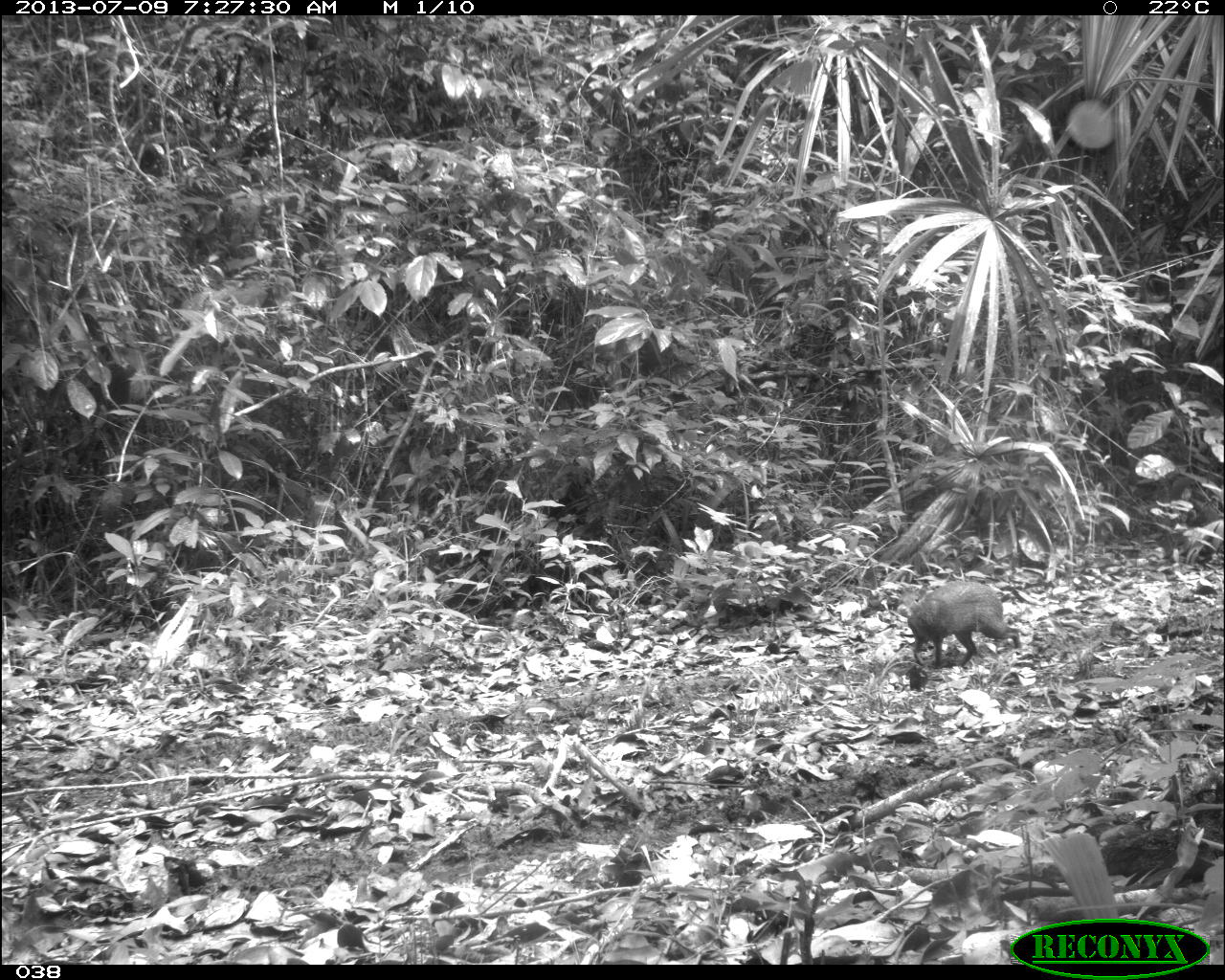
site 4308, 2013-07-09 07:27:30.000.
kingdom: Animalia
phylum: Chordata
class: Mammalia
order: Rodentia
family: Dasyproctidae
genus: Dasyprocta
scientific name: Dasyprocta punctata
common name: central american agouti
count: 1